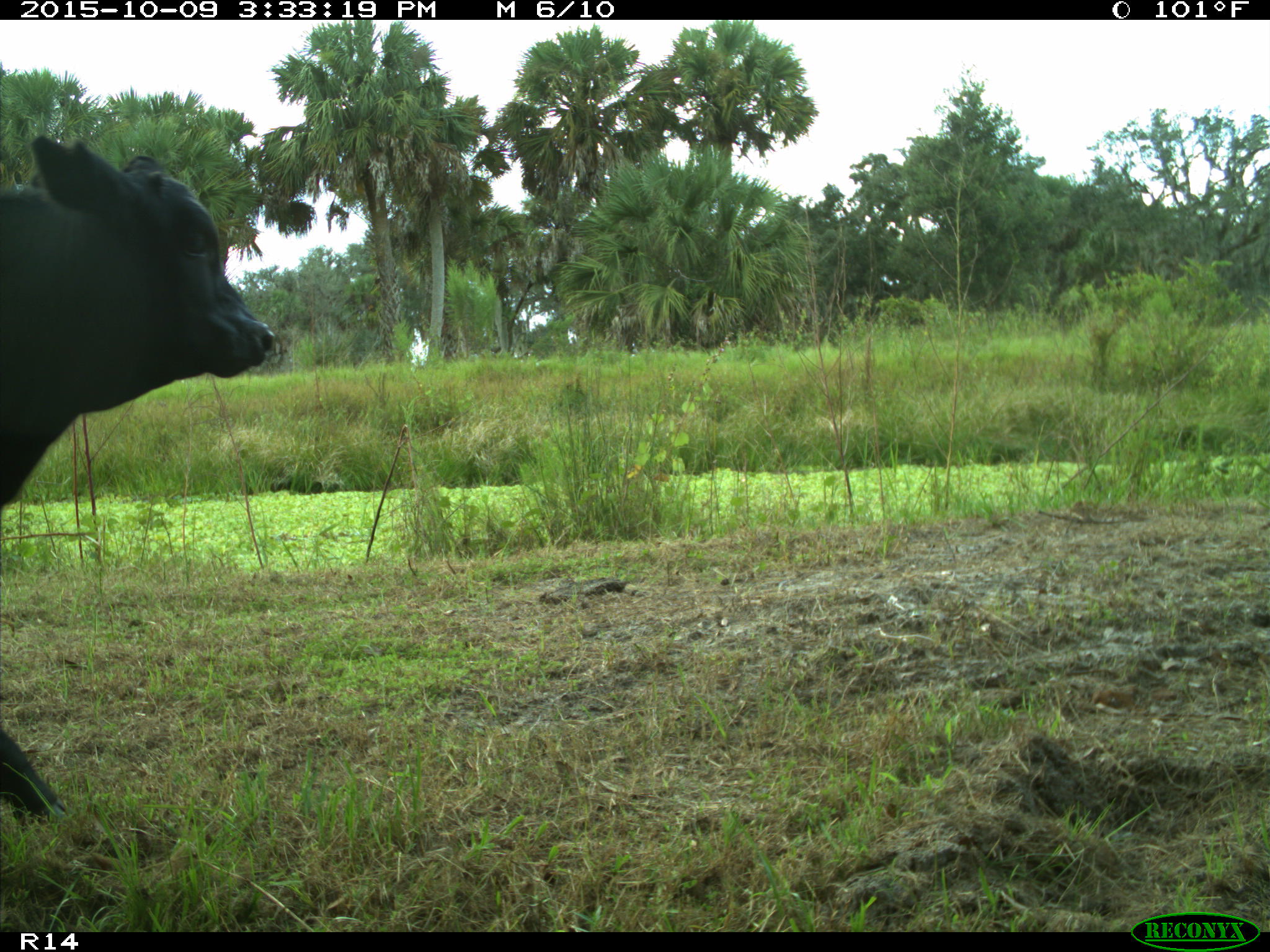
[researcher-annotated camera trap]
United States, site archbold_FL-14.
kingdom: Animalia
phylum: Chordata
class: Mammalia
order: Artiodactyla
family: Bovidae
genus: Bos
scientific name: Bos taurus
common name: domestic cow